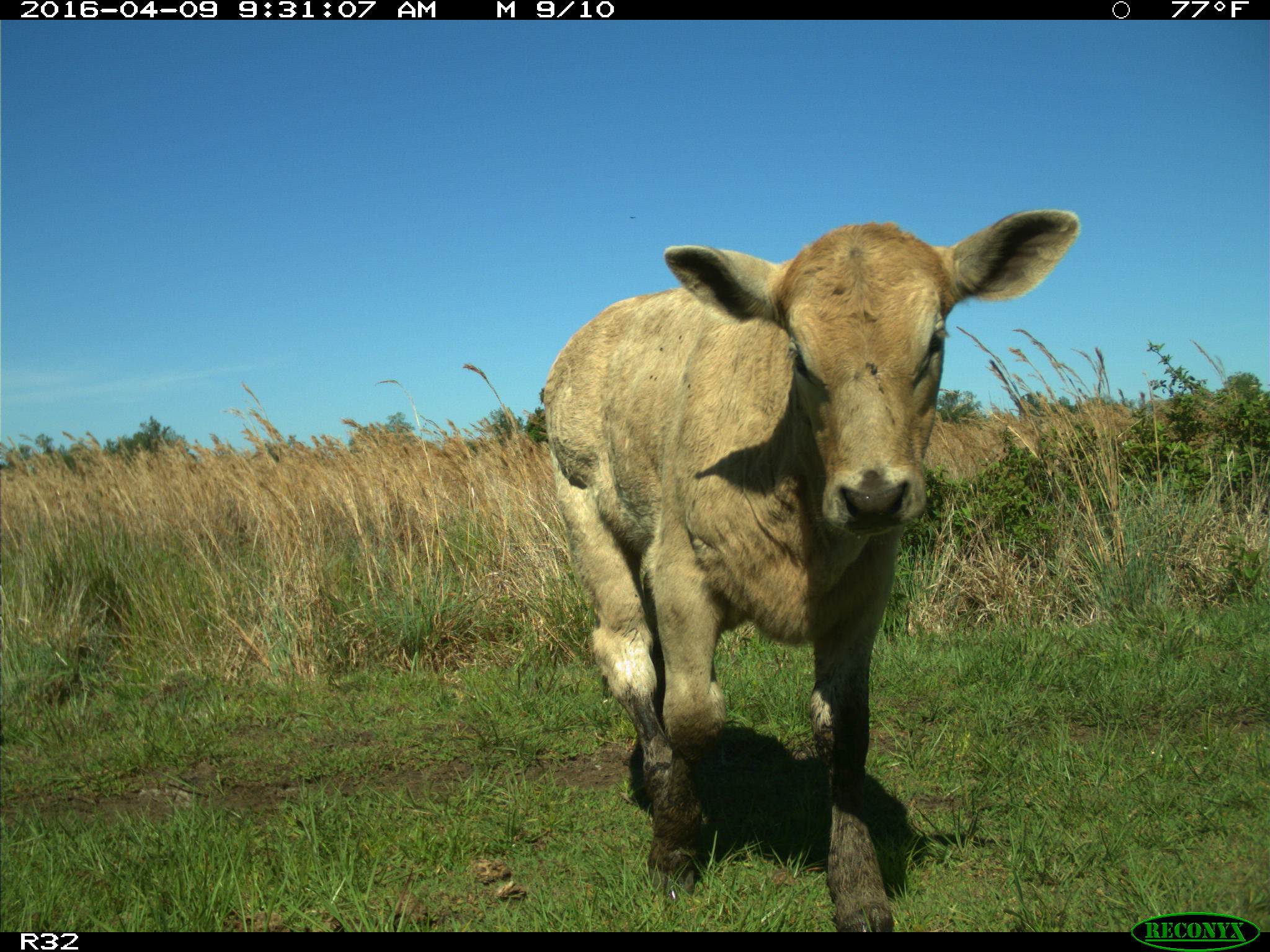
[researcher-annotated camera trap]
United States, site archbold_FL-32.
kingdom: Animalia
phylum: Chordata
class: Mammalia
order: Artiodactyla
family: Bovidae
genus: Bos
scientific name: Bos taurus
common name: domestic cow